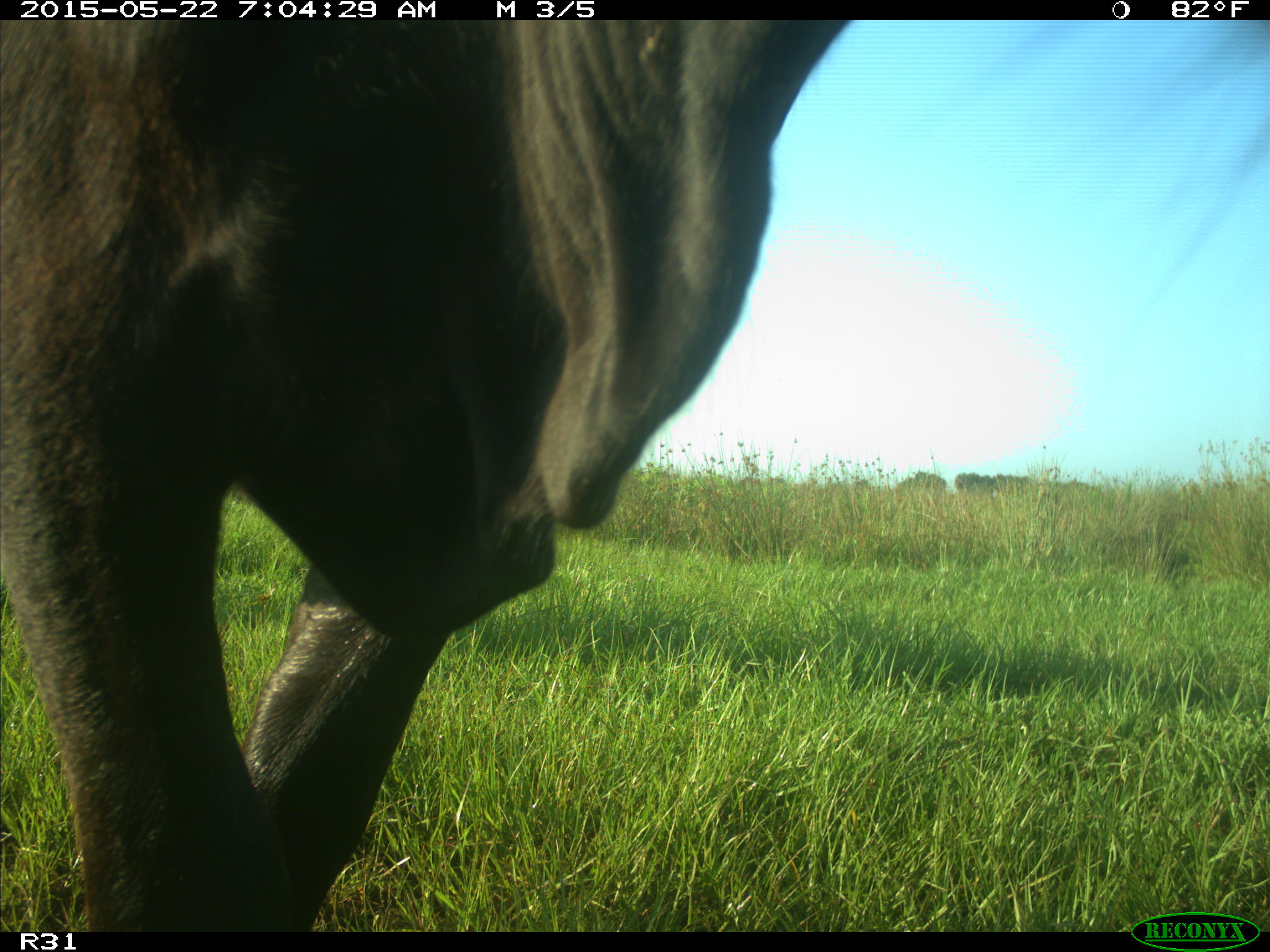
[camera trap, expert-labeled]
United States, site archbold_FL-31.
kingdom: Animalia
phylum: Chordata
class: Mammalia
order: Artiodactyla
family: Bovidae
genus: Bos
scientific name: Bos taurus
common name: domestic cow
Bos taurus (domestic cow).